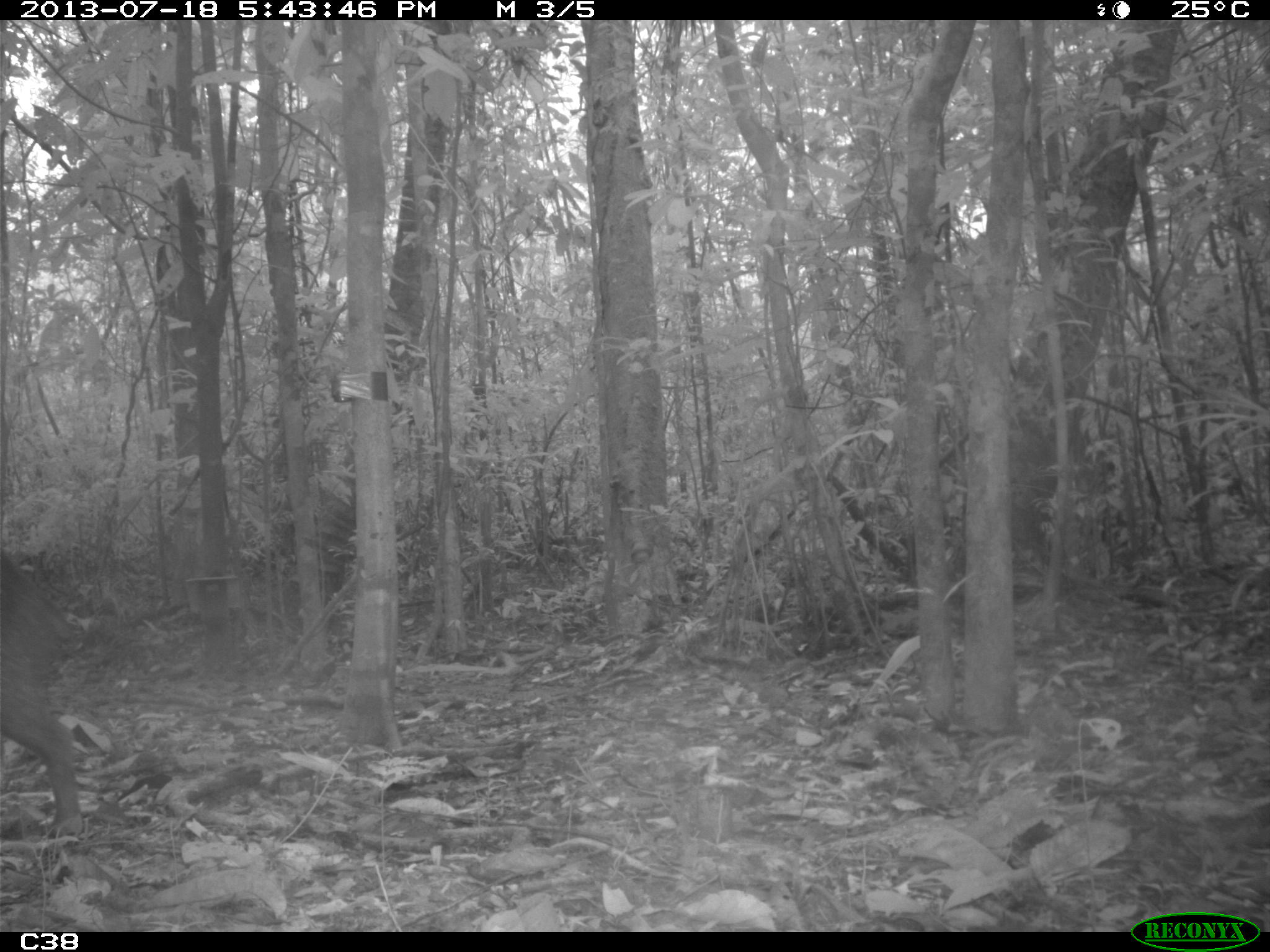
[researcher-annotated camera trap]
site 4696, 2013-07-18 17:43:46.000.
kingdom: Animalia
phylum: Chordata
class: Mammalia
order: Artiodactyla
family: Tayassuidae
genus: Tayassu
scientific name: Tayassu pecari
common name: white-lipped peccary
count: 3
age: adult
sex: male